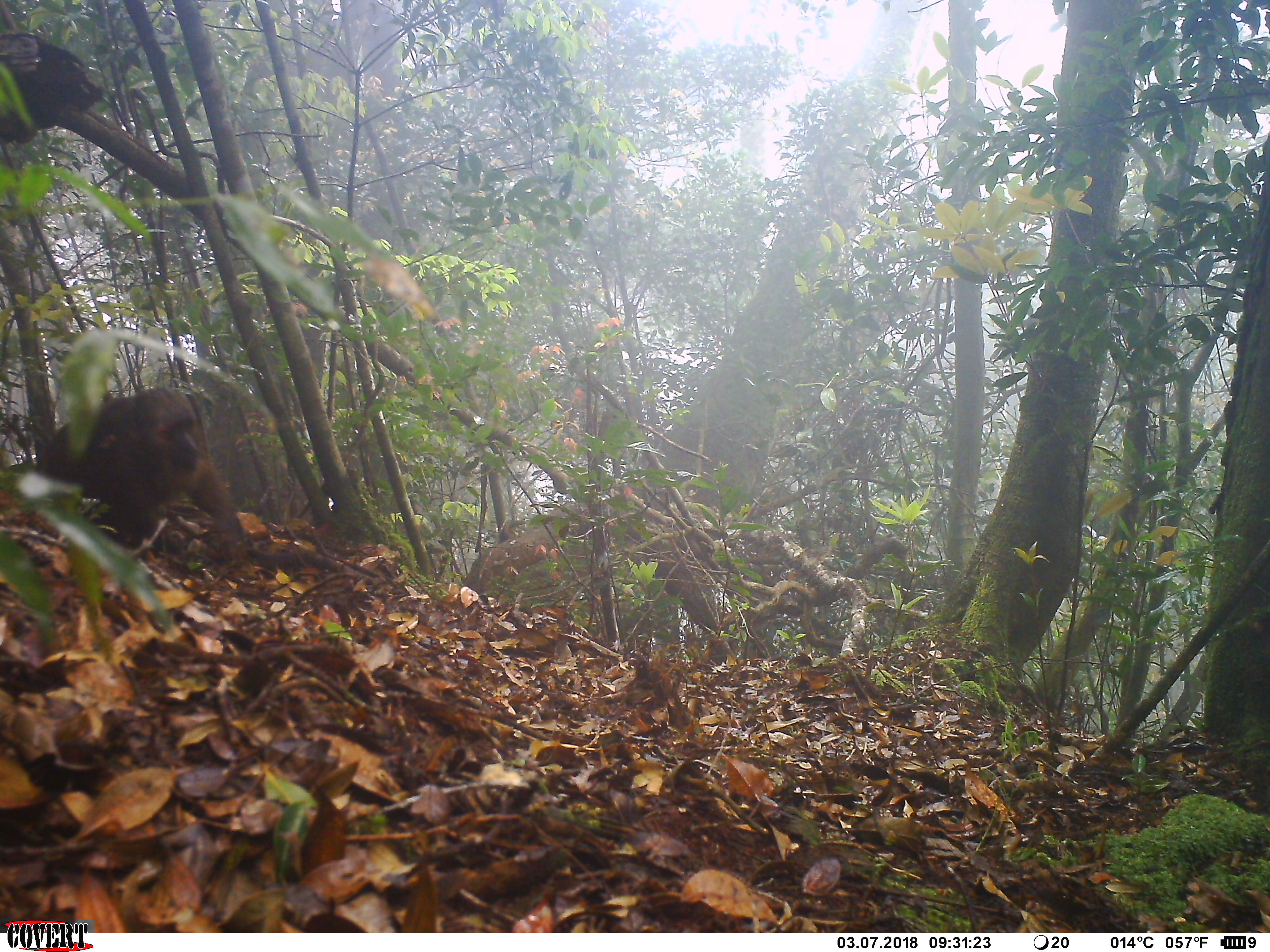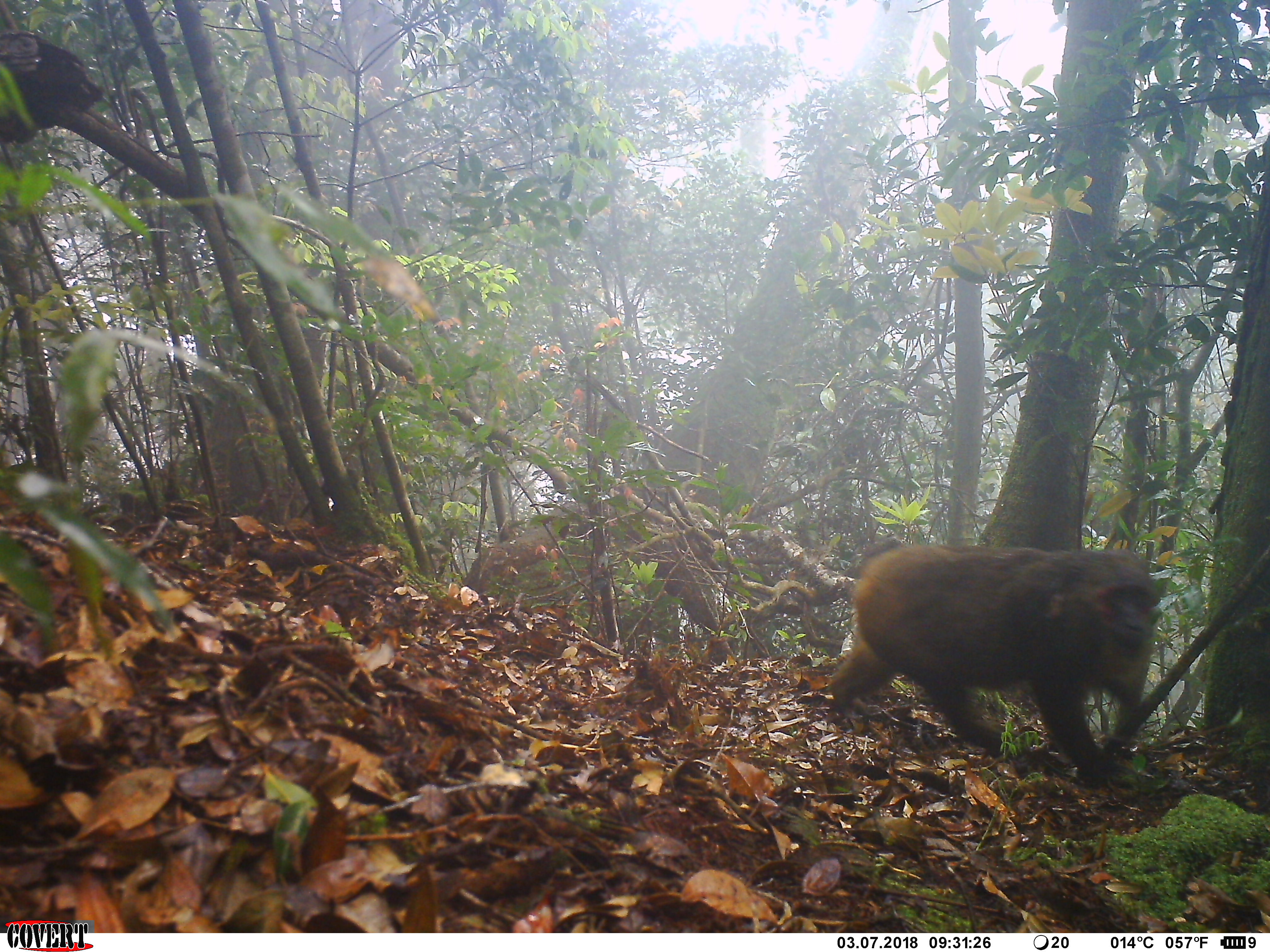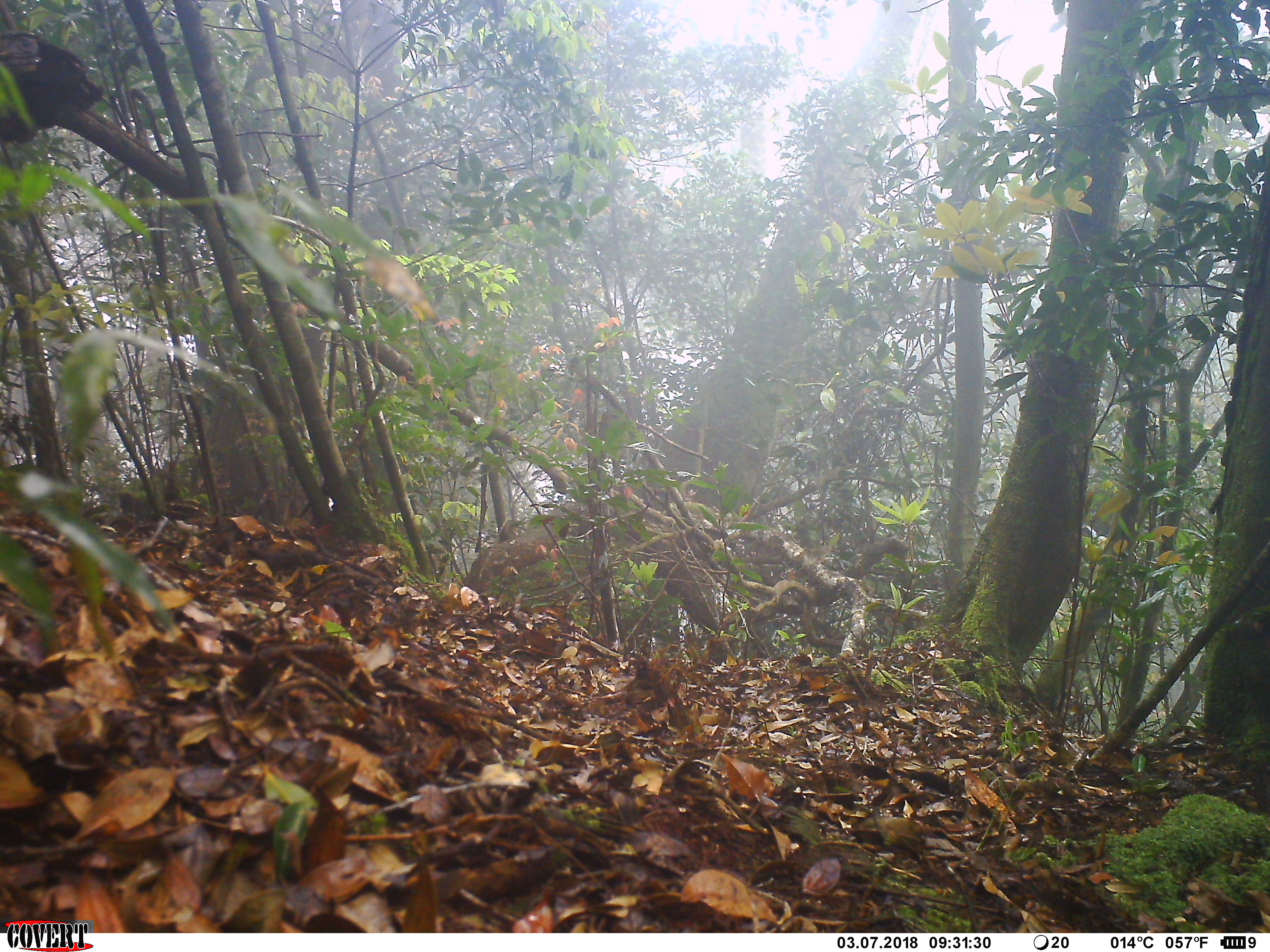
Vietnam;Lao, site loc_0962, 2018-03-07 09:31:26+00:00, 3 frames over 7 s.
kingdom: Animalia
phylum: Chordata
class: Mammalia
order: Primates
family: Cercopithecidae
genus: Macaca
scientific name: Macaca arctoides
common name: stump-tailed macaque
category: stump tailed macaque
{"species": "stump tailed macaque (stump-tailed macaque) (Macaca arctoides)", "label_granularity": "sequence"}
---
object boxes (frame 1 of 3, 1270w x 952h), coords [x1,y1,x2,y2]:
stump tailed macaque: [31,383,253,572]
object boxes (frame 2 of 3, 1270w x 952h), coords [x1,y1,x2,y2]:
stump tailed macaque: [824,539,1162,786]